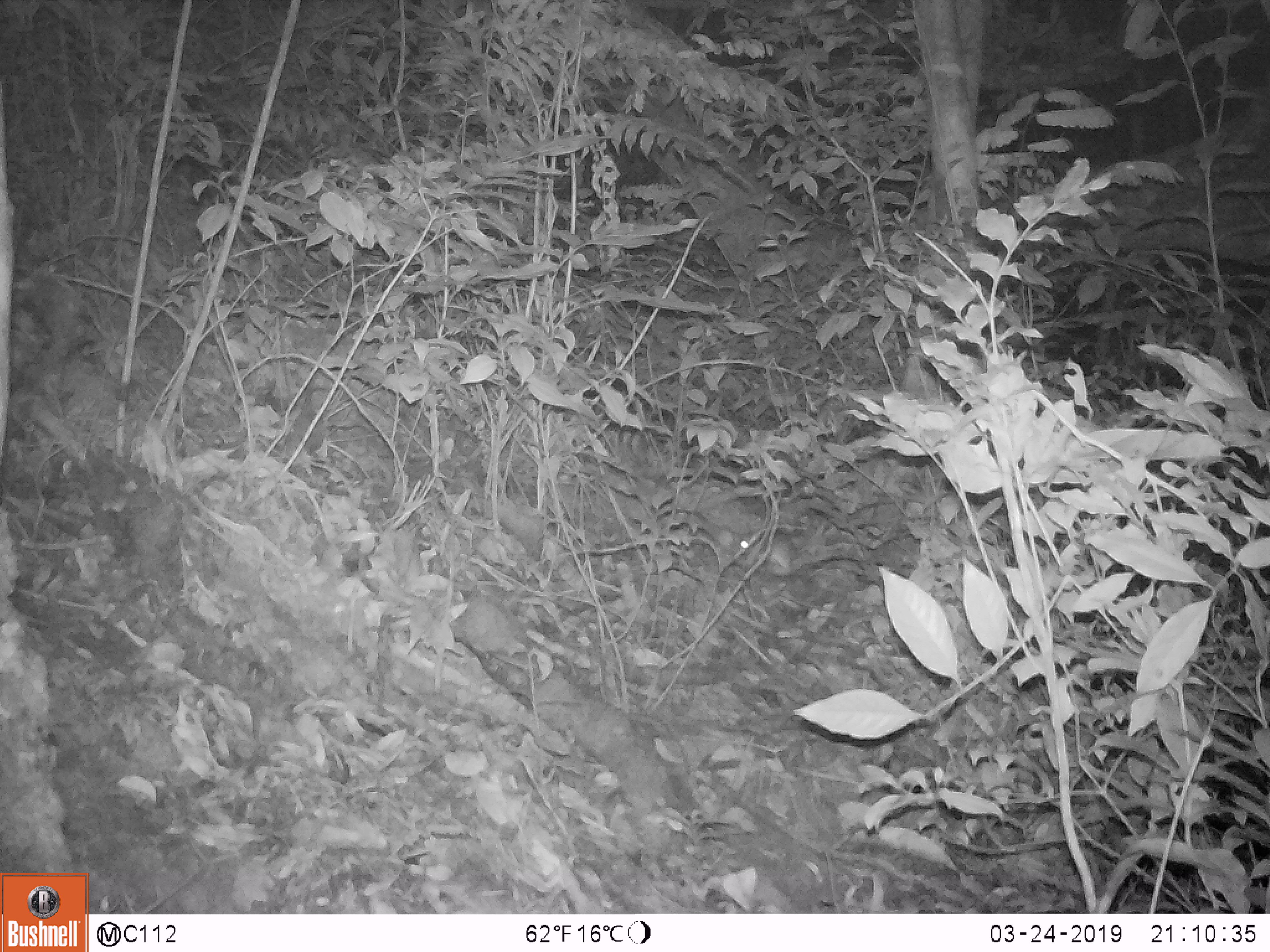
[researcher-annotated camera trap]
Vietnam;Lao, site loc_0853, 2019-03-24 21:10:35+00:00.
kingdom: Animalia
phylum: Chordata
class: Mammalia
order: Rodentia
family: Muridae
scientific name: Muridae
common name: old-world mice and rats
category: unidentified murid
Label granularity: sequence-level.